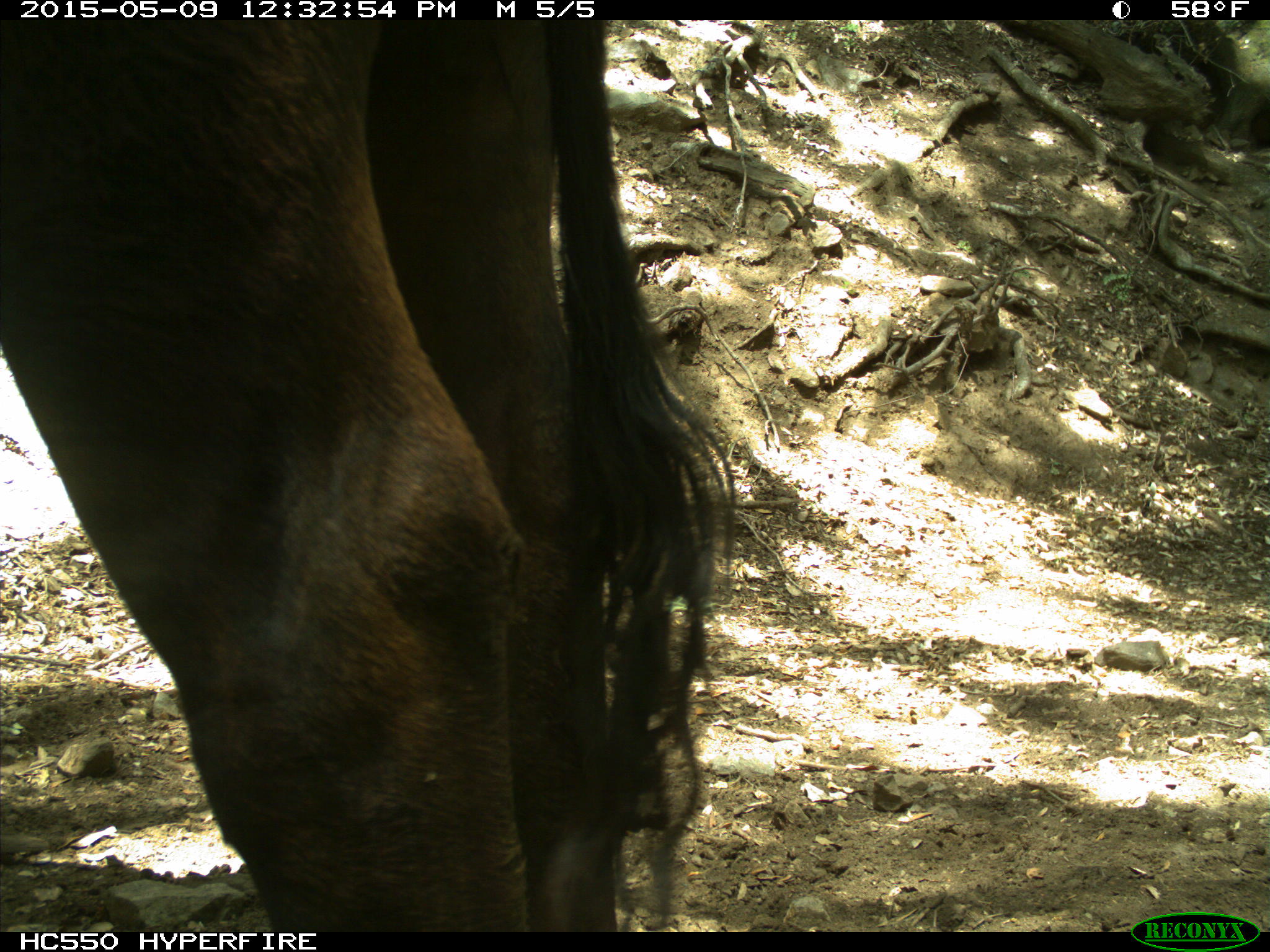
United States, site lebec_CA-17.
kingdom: Animalia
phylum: Chordata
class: Mammalia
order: Artiodactyla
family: Bovidae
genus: Bos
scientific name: Bos taurus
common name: domestic cow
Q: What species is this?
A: Bos taurus (domestic cow).